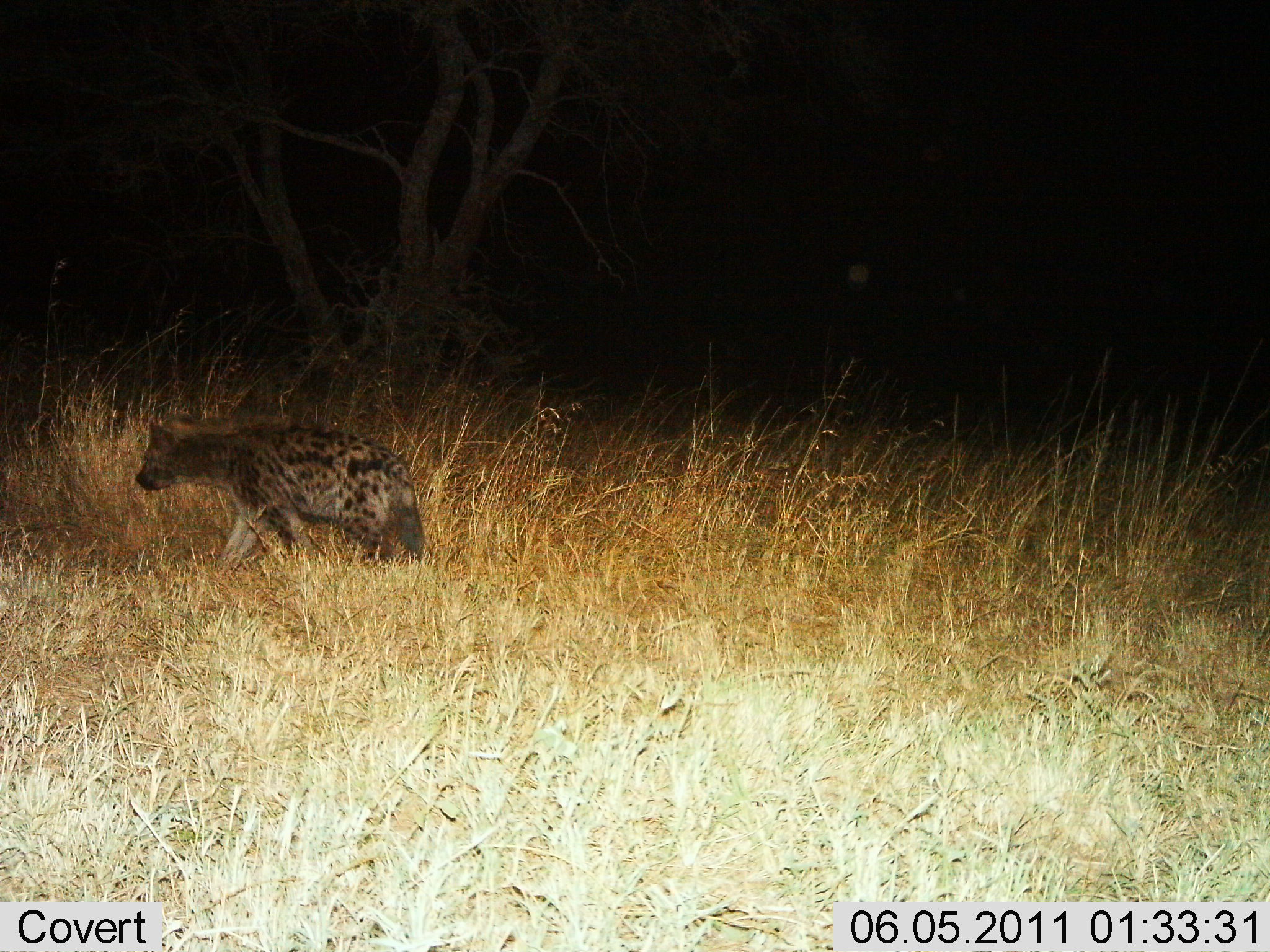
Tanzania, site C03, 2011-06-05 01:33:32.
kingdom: Animalia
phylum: Chordata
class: Mammalia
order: Carnivora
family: Hyaenidae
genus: Crocuta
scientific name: Crocuta crocuta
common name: spotted hyena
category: hyenaspotted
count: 1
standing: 9%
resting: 0%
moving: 91%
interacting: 0%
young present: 0%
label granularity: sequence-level